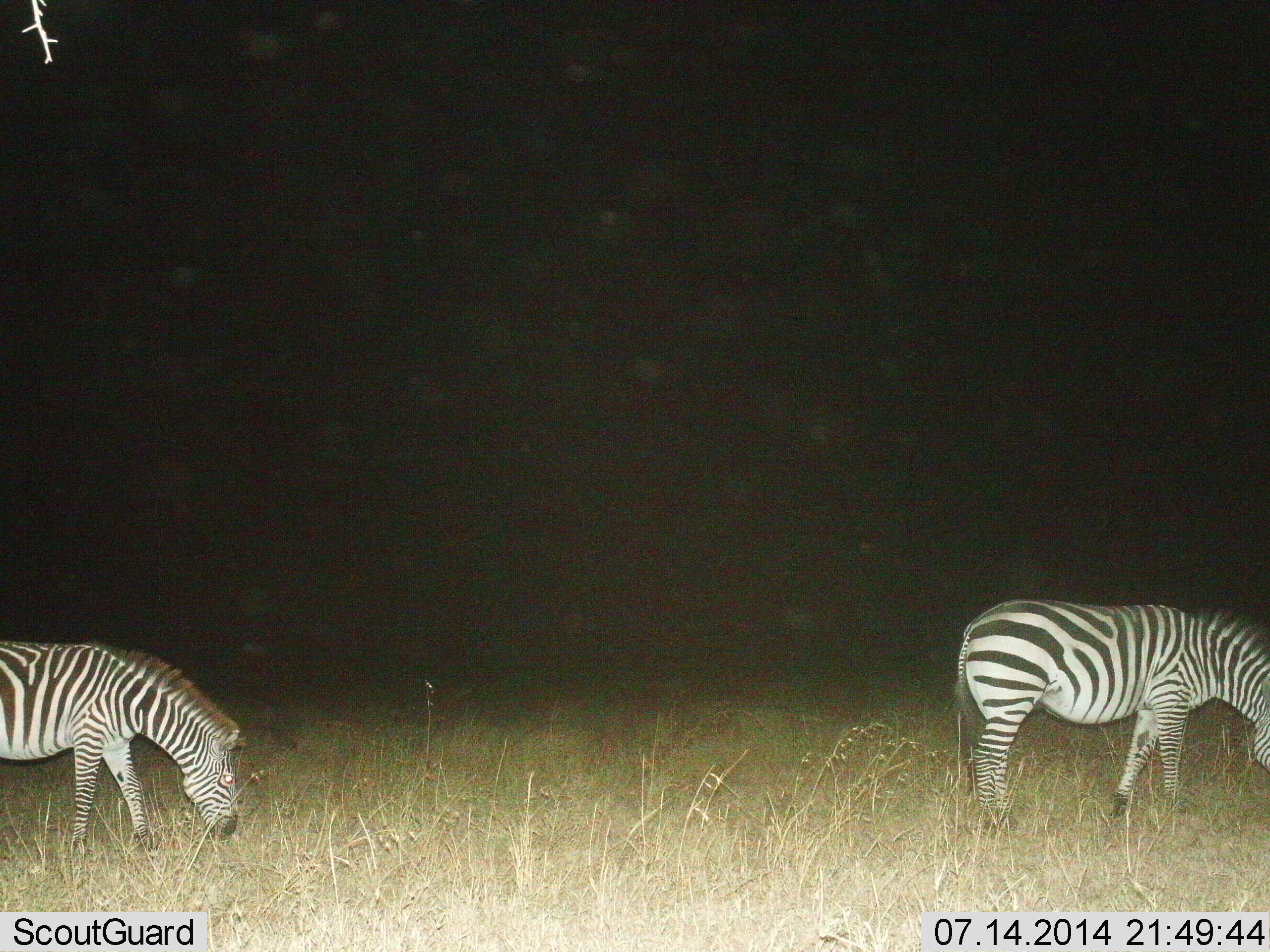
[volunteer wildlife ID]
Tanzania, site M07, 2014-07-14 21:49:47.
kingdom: Animalia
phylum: Chordata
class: Mammalia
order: Perissodactyla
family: Equidae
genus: Equus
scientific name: Equus quagga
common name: plains zebra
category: zebra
Zebra (plains zebra) (Equus quagga), count 2. Behavior (volunteer vote fractions): standing 30%, resting 0%, moving 10%, interacting 0%. Young present (vote fraction): 0%. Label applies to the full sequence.